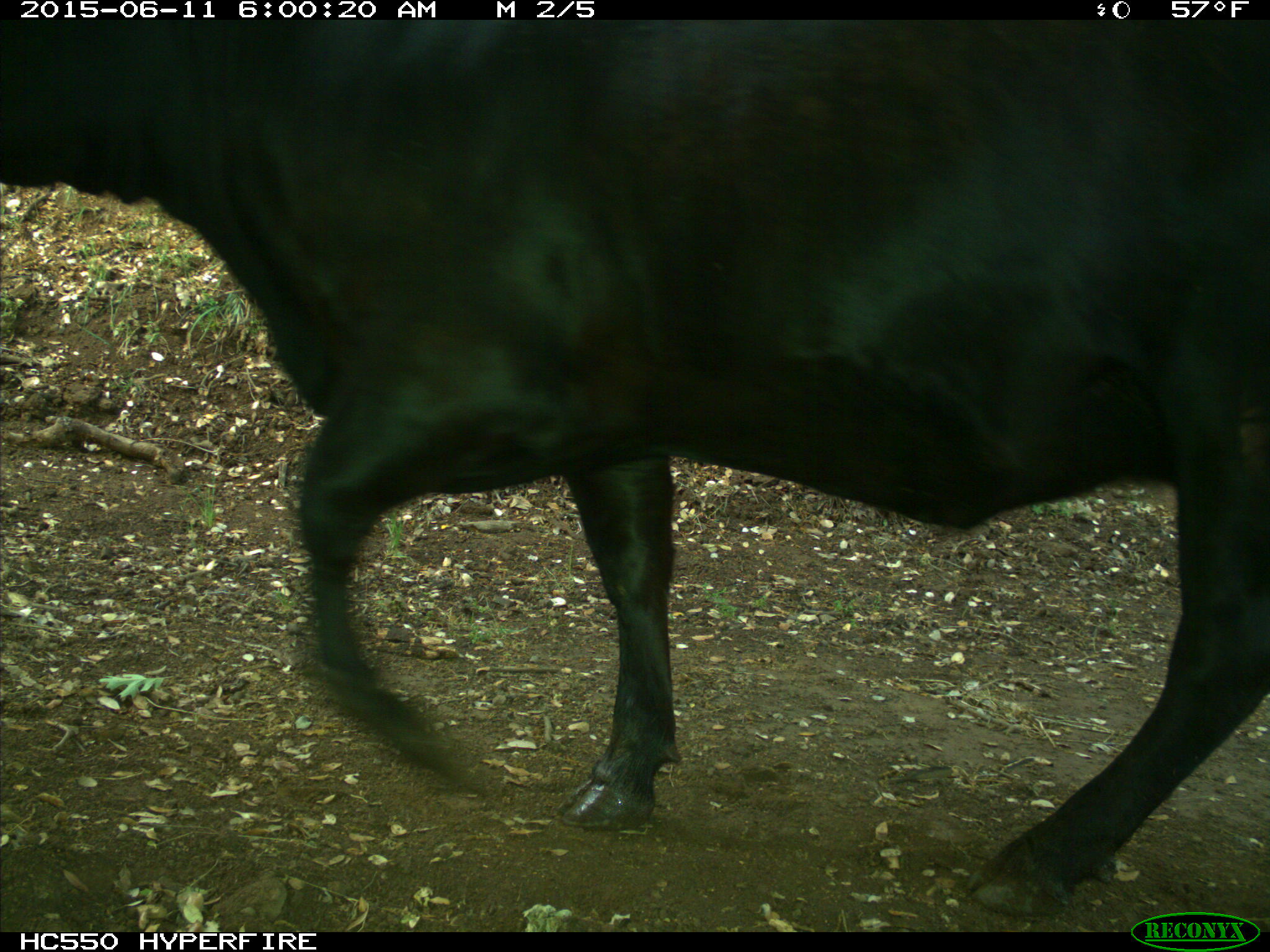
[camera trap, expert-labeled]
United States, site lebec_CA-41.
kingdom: Animalia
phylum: Chordata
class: Mammalia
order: Artiodactyla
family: Bovidae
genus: Bos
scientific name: Bos taurus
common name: domestic cow